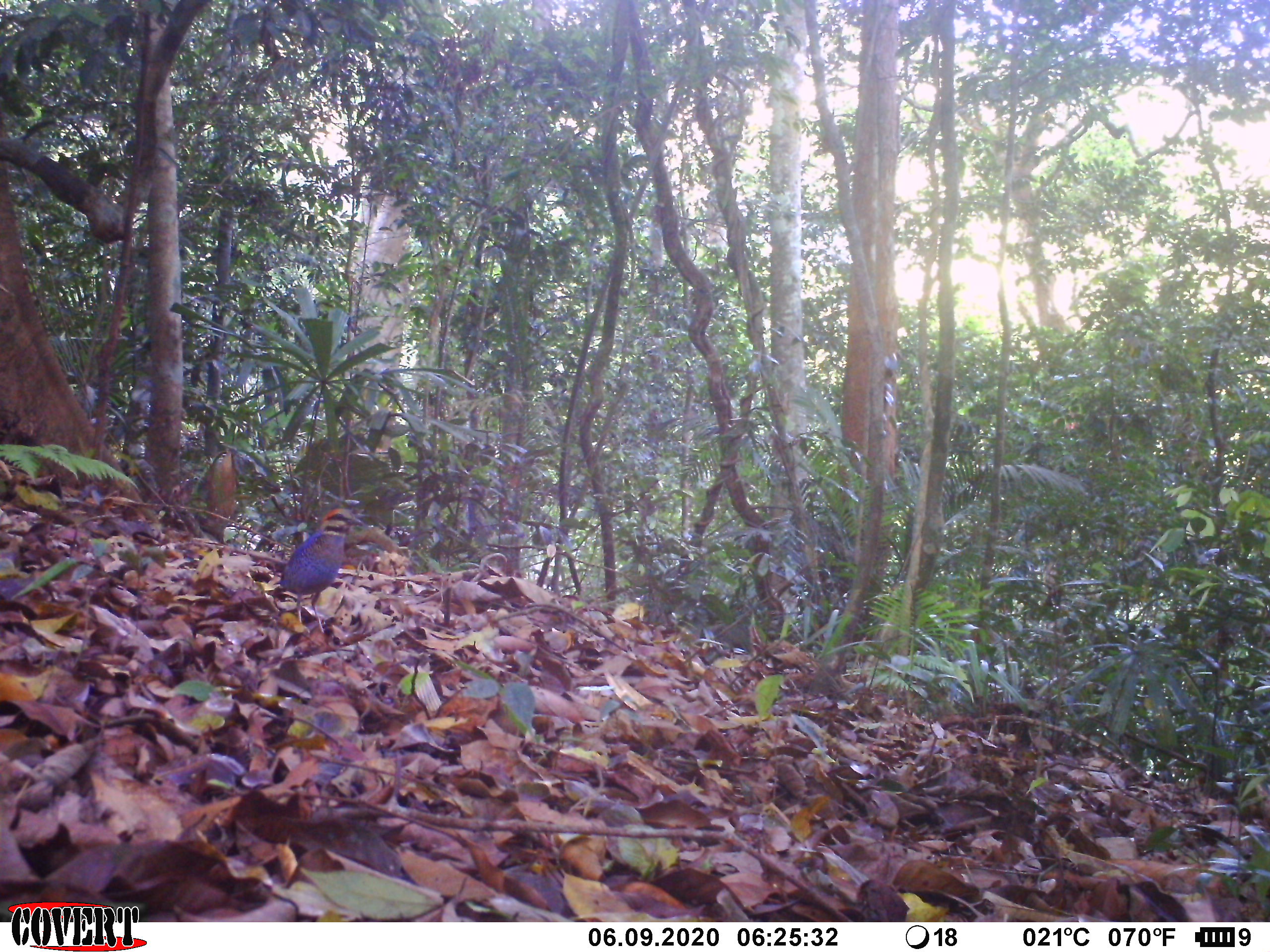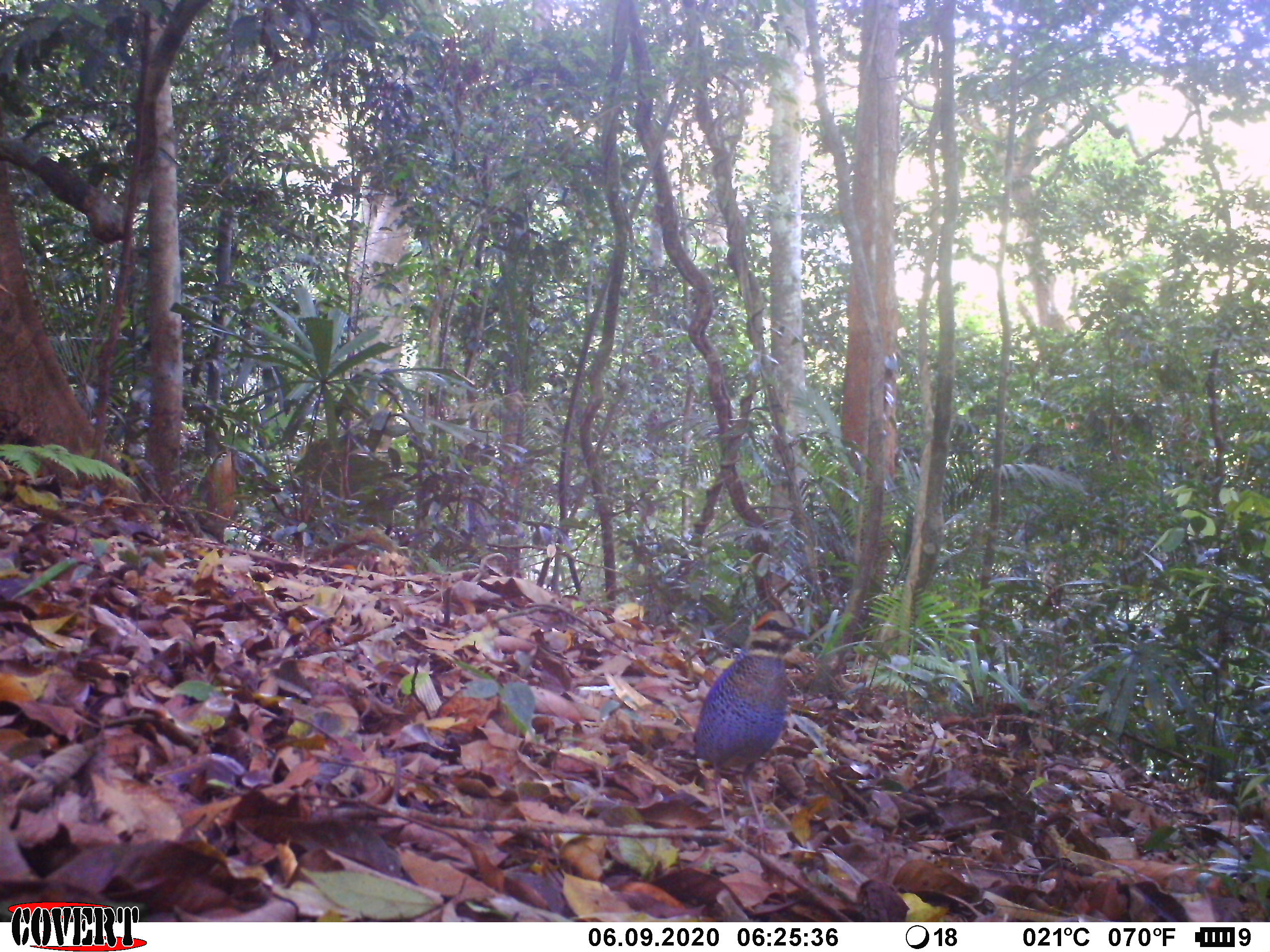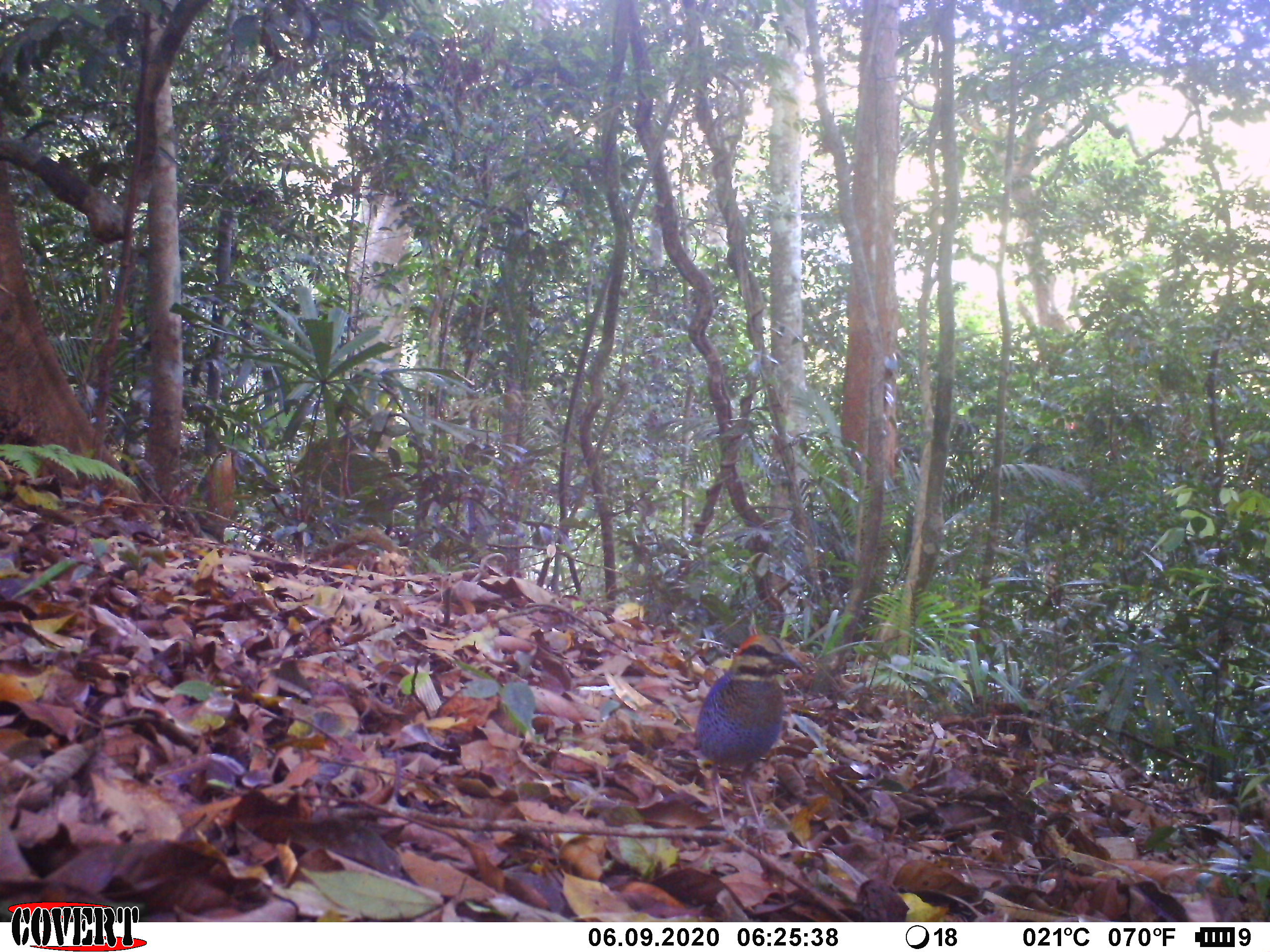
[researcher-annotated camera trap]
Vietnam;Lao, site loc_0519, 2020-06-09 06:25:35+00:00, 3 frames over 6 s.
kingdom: Animalia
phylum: Chordata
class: Aves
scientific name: Aves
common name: bird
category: unidentified bird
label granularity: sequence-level